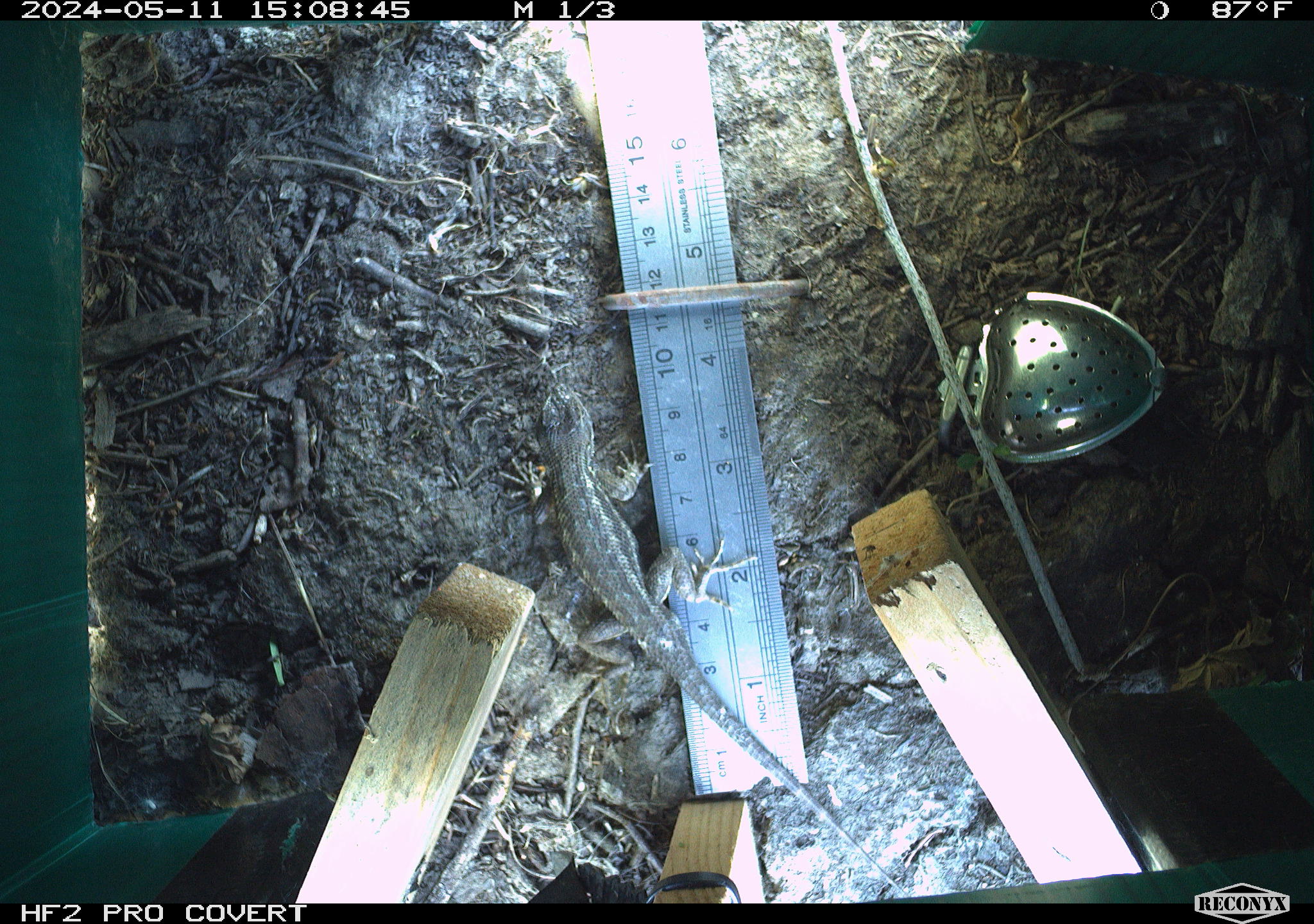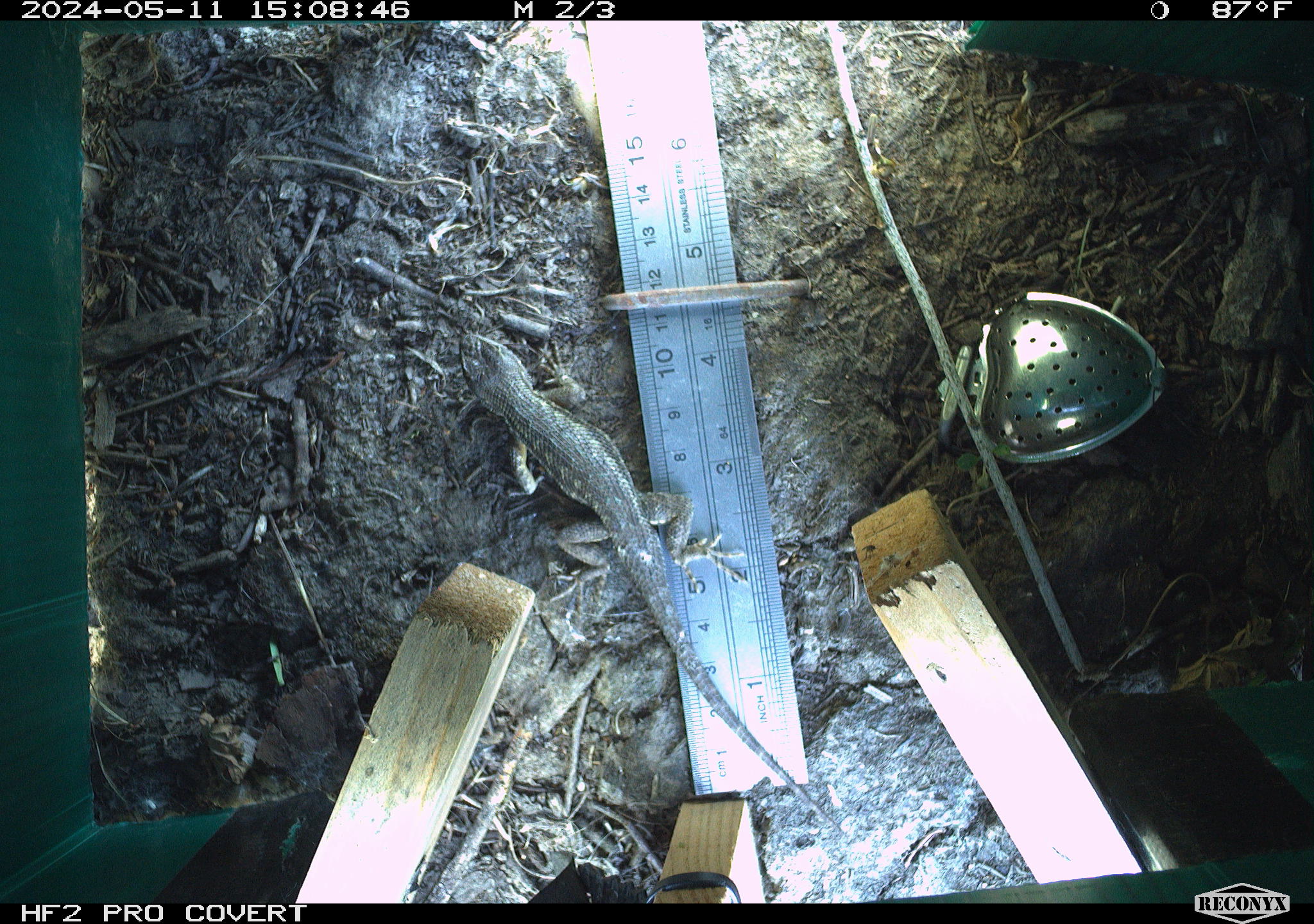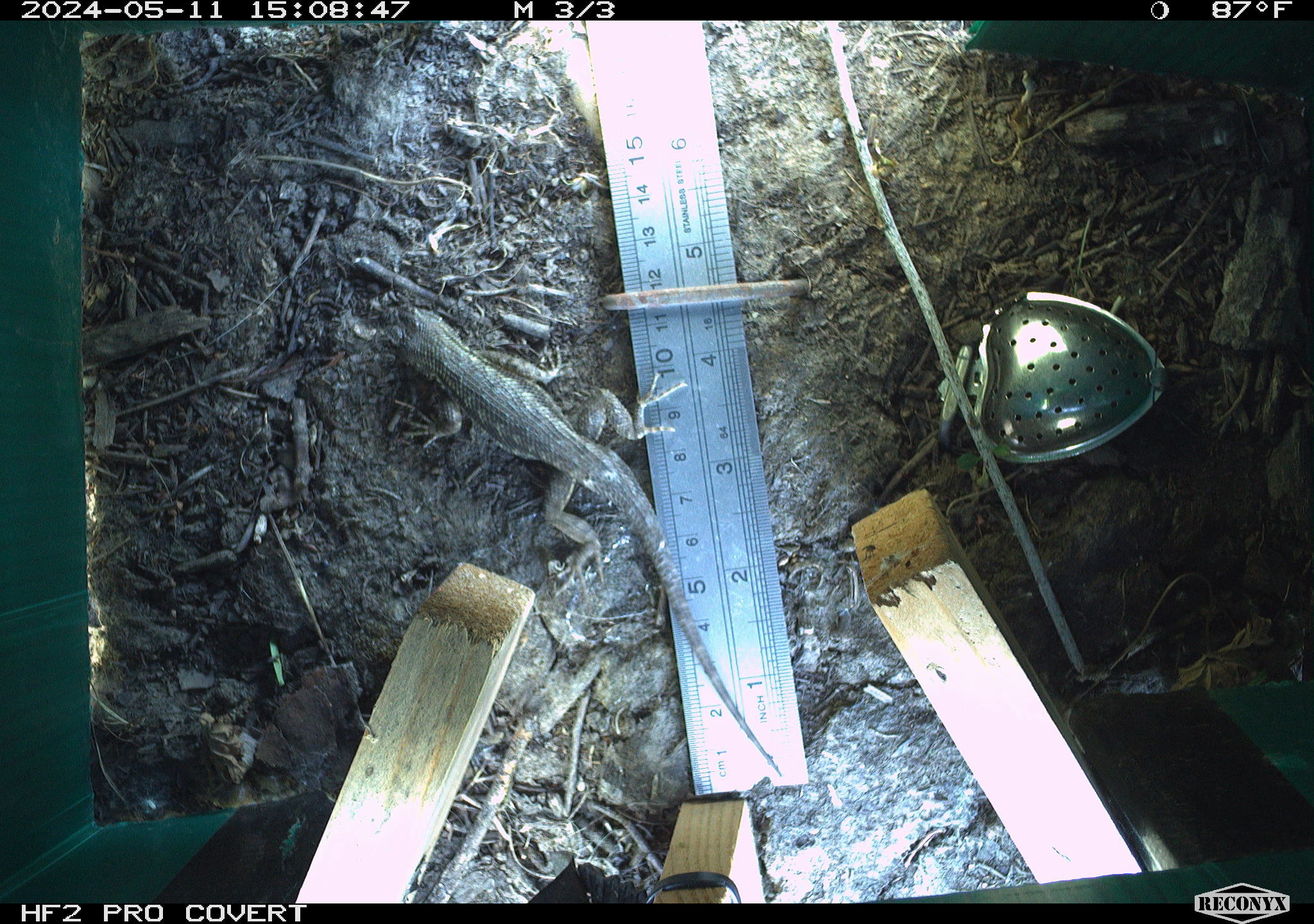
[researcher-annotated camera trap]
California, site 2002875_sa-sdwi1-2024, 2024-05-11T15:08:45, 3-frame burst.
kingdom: Animalia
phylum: Chordata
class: Reptilia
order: Squamata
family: Phrynosomatidae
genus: Sceloporus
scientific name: Sceloporus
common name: spiny lizards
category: sceloporus species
Sceloporus species (spiny lizards) (Sceloporus).